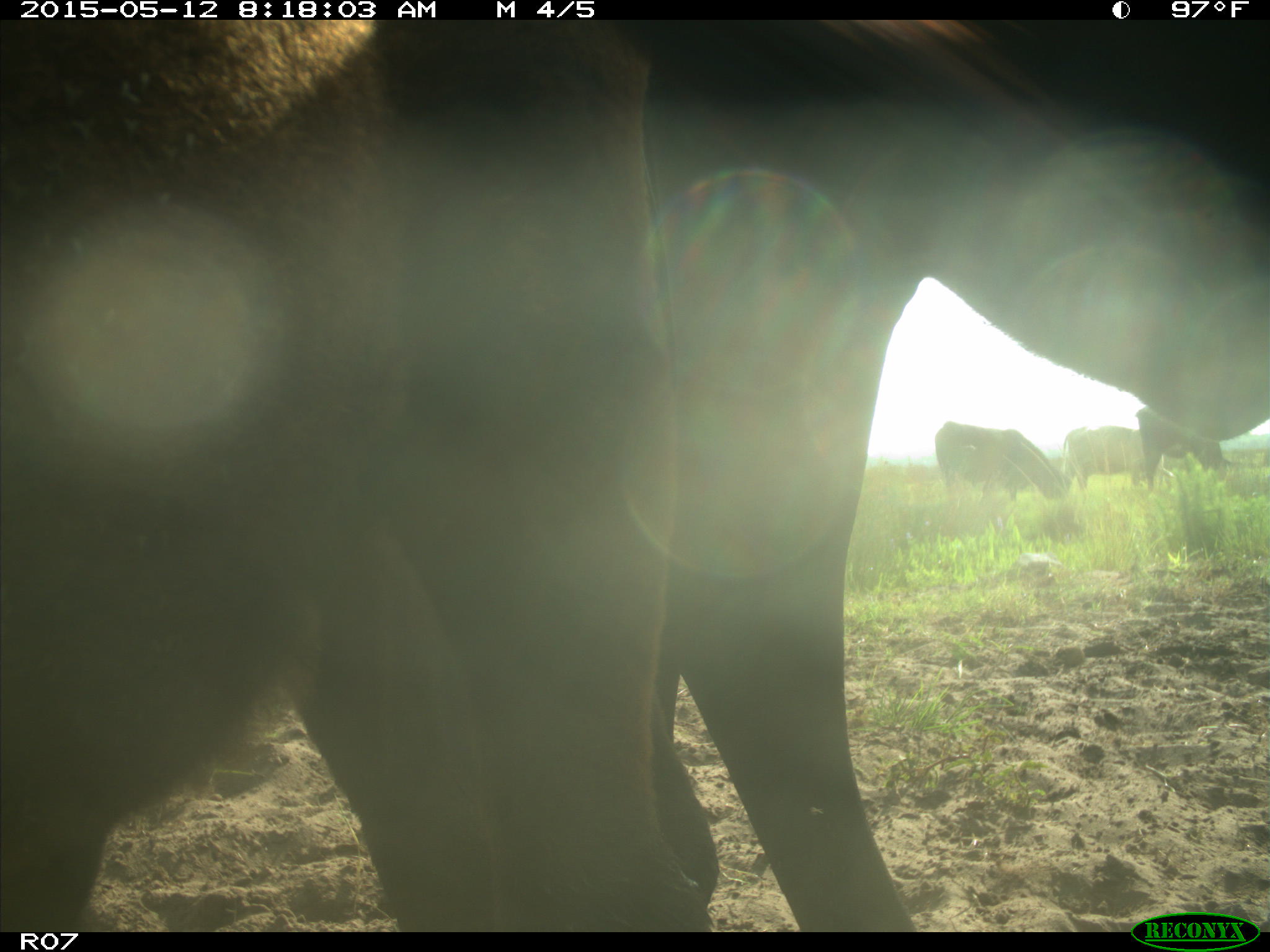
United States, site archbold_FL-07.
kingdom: Animalia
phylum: Chordata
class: Mammalia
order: Artiodactyla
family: Bovidae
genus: Bos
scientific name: Bos taurus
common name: domestic cow